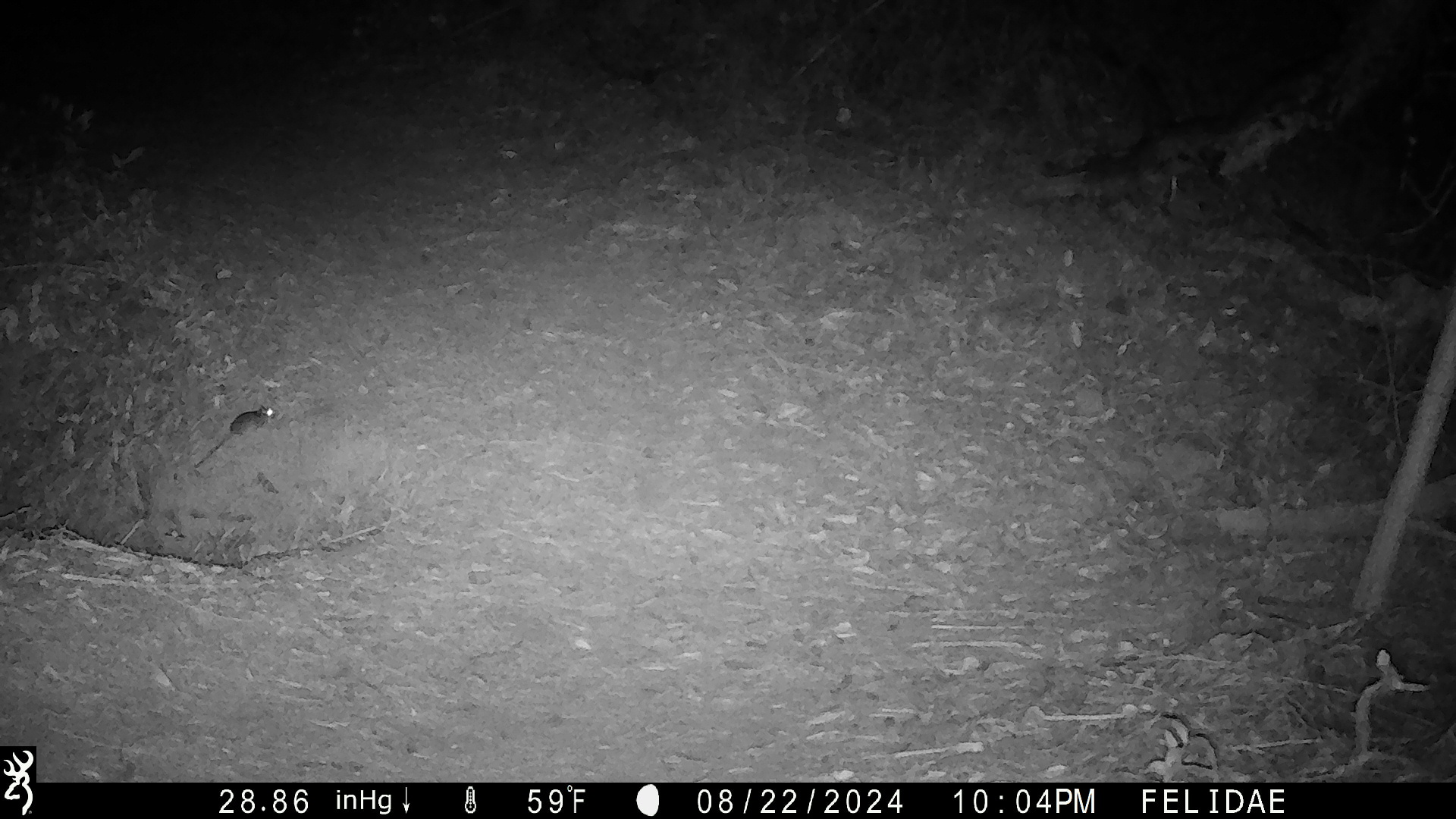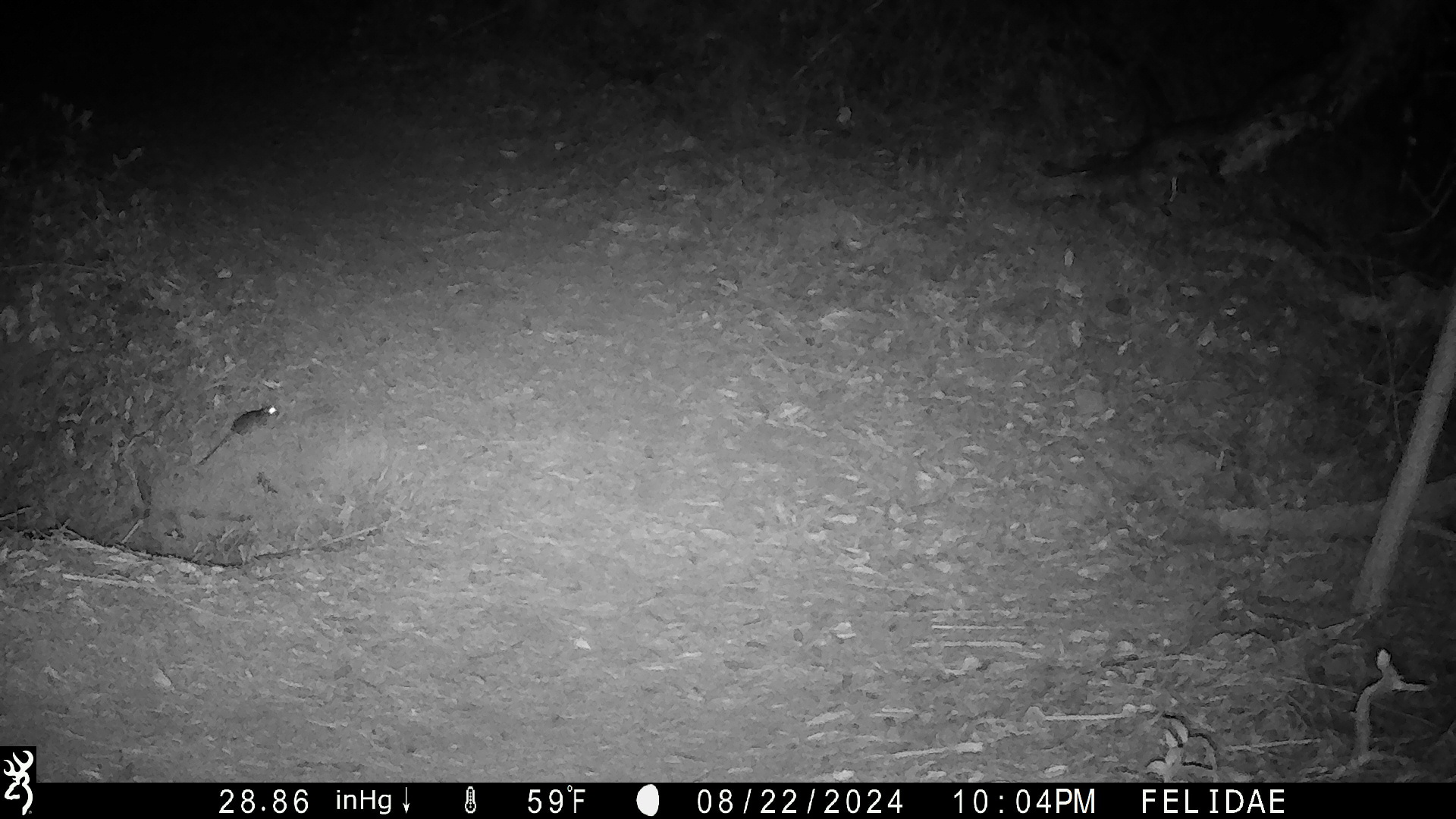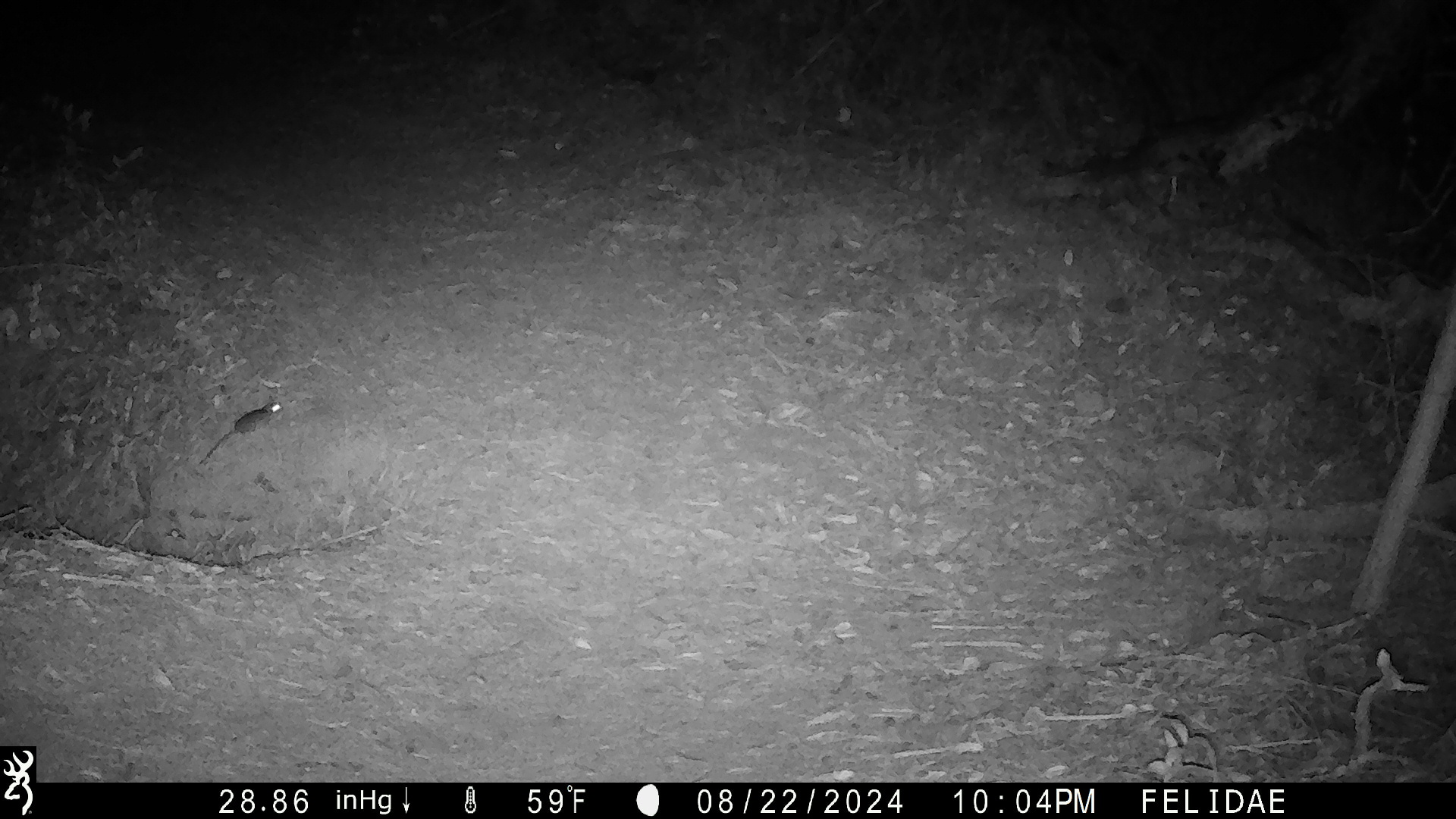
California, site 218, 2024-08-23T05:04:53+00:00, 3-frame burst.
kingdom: Animalia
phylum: Chordata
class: Mammalia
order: Rodentia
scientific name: Rodentia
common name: mouse or rat